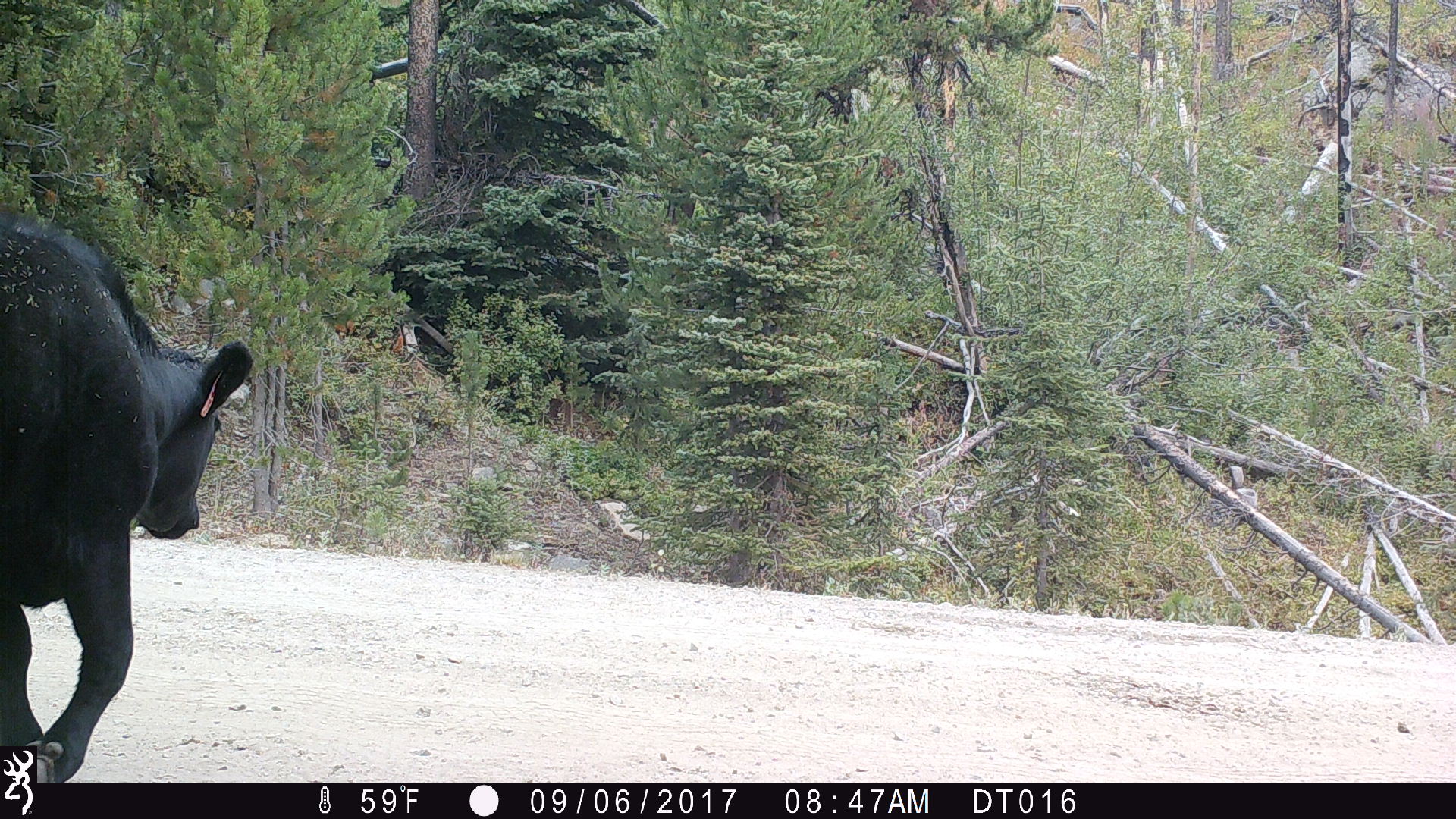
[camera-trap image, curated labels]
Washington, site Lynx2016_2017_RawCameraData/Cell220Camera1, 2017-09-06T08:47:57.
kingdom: Animalia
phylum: Chordata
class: Mammalia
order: Artiodactyla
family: Bovidae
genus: Bos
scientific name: Bos taurus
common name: domestic cattle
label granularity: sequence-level